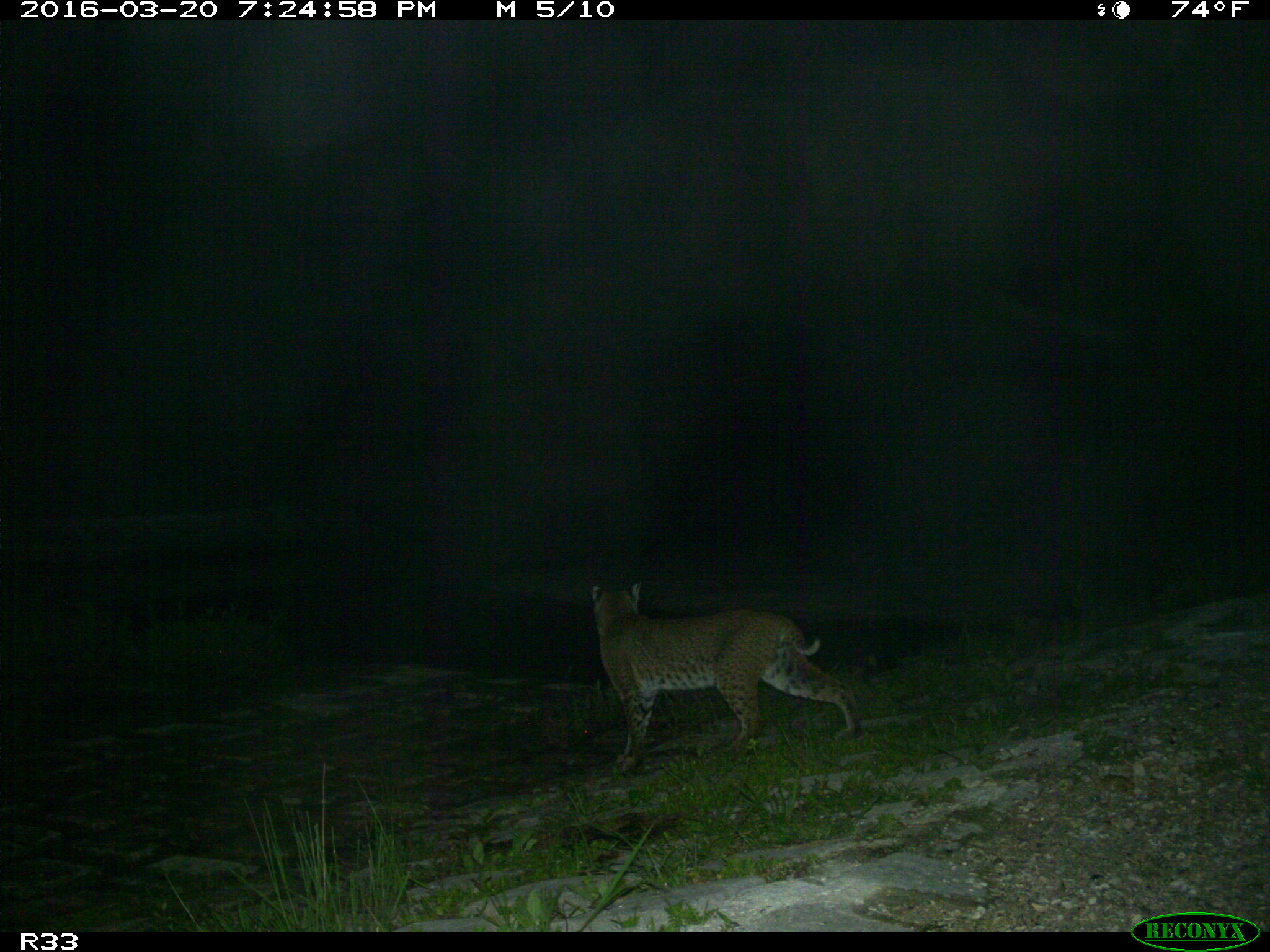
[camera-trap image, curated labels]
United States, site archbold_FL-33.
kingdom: Animalia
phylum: Chordata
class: Mammalia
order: Carnivora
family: Felidae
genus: Lynx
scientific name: Lynx rufus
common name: bobcat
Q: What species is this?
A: Lynx rufus (bobcat).